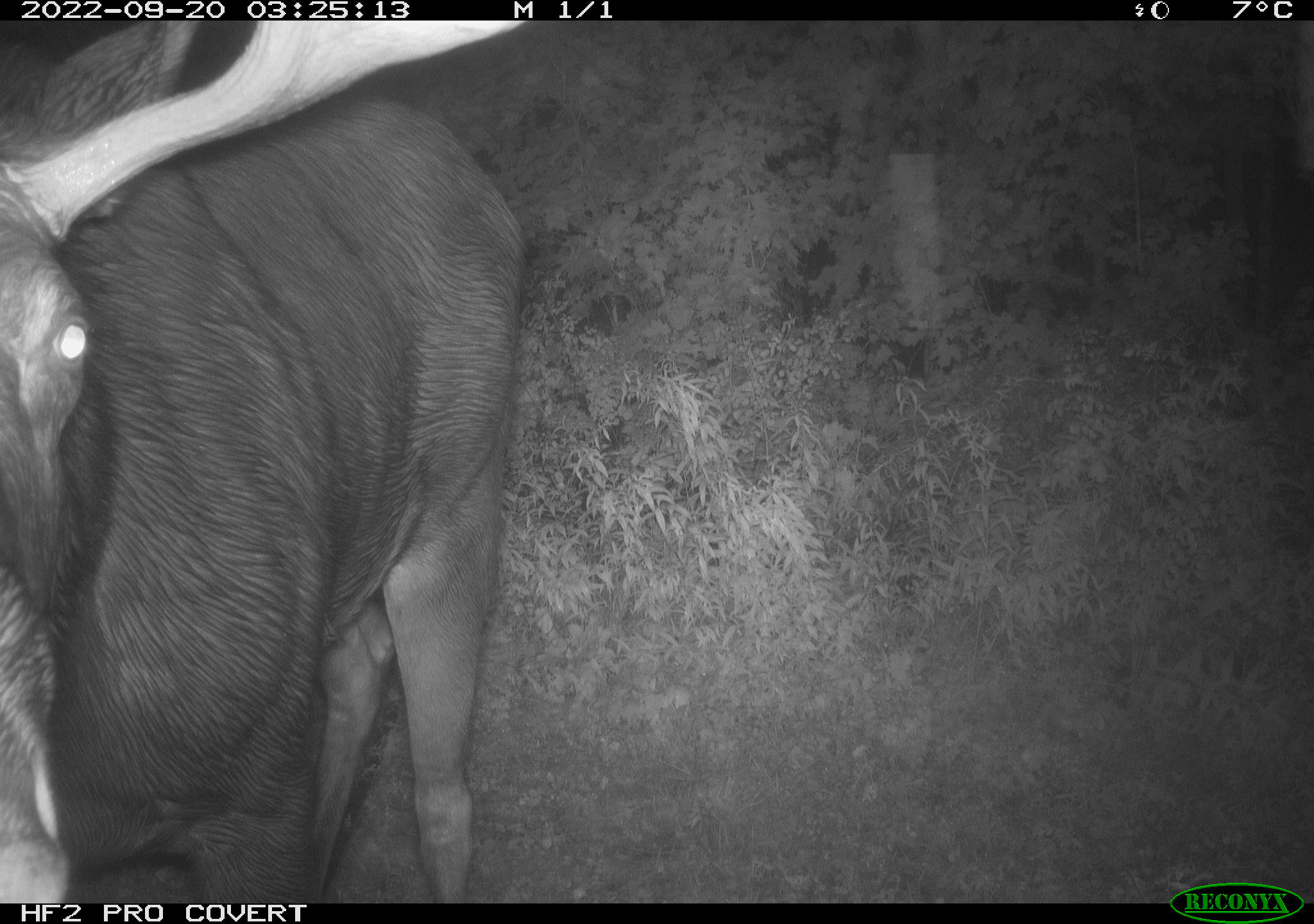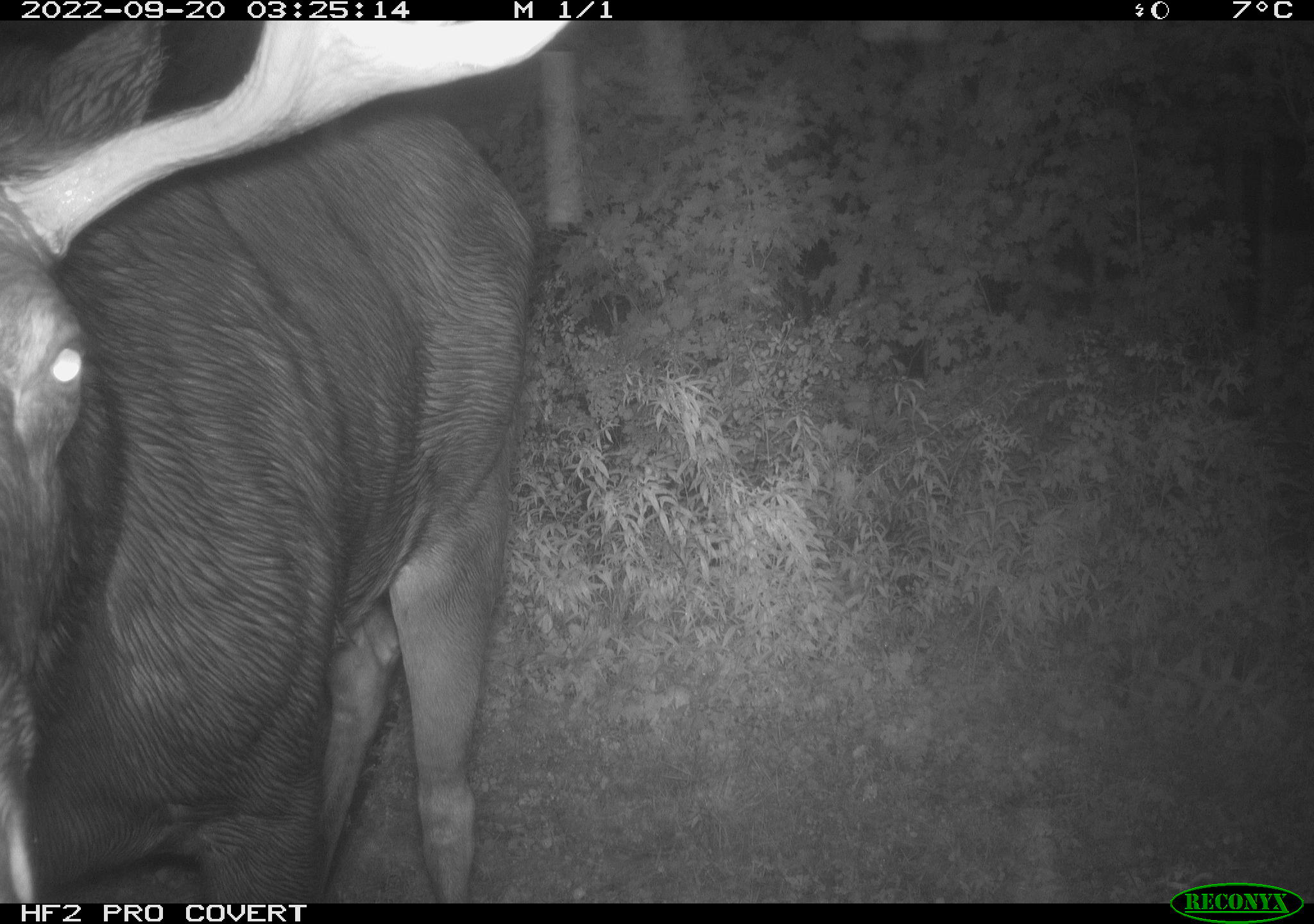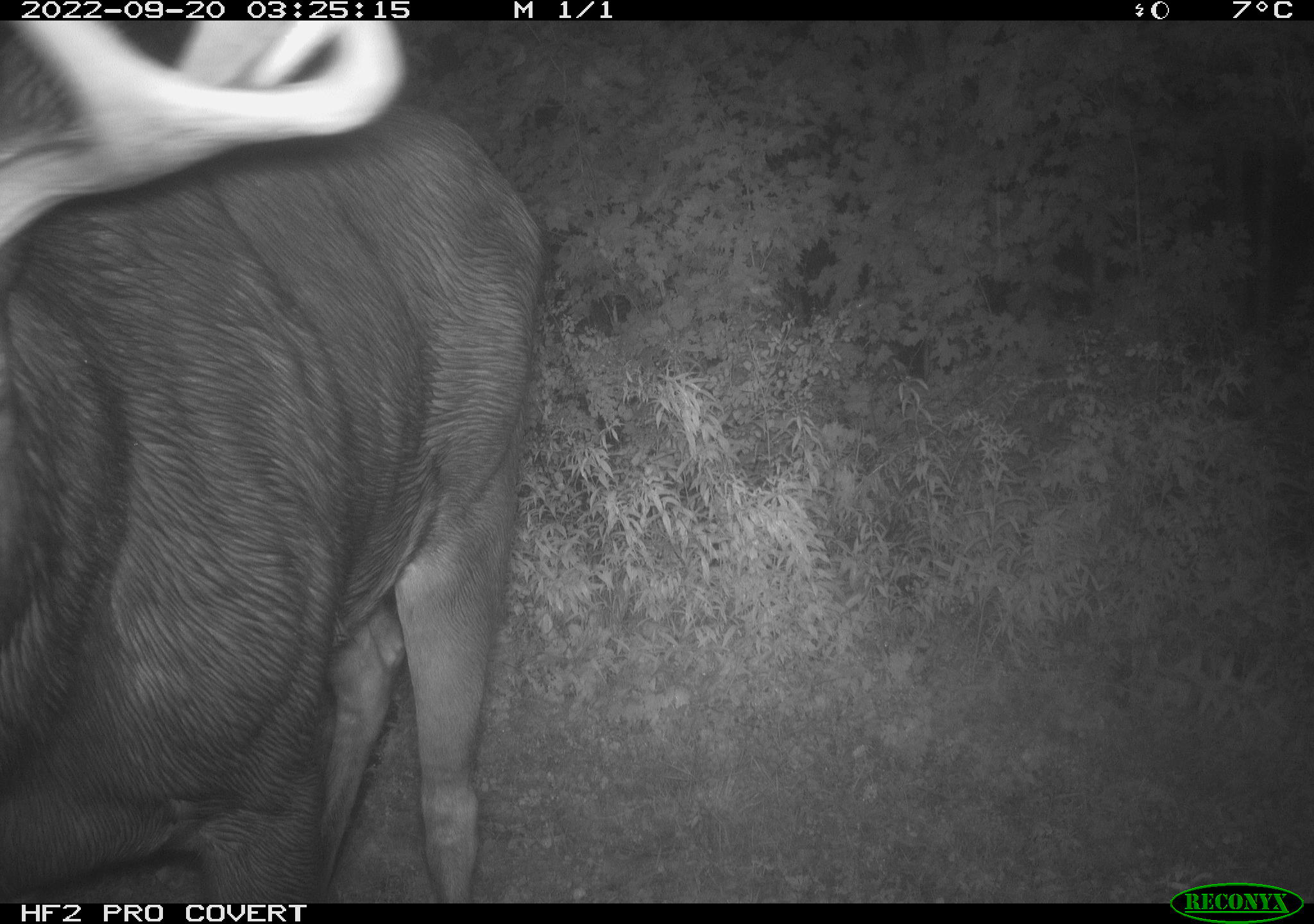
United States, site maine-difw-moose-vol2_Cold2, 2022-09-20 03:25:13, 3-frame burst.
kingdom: Animalia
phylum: Chordata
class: Mammalia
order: Artiodactyla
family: Cervidae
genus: Alces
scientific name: Alces alces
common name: moose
Moose (Alces alces).